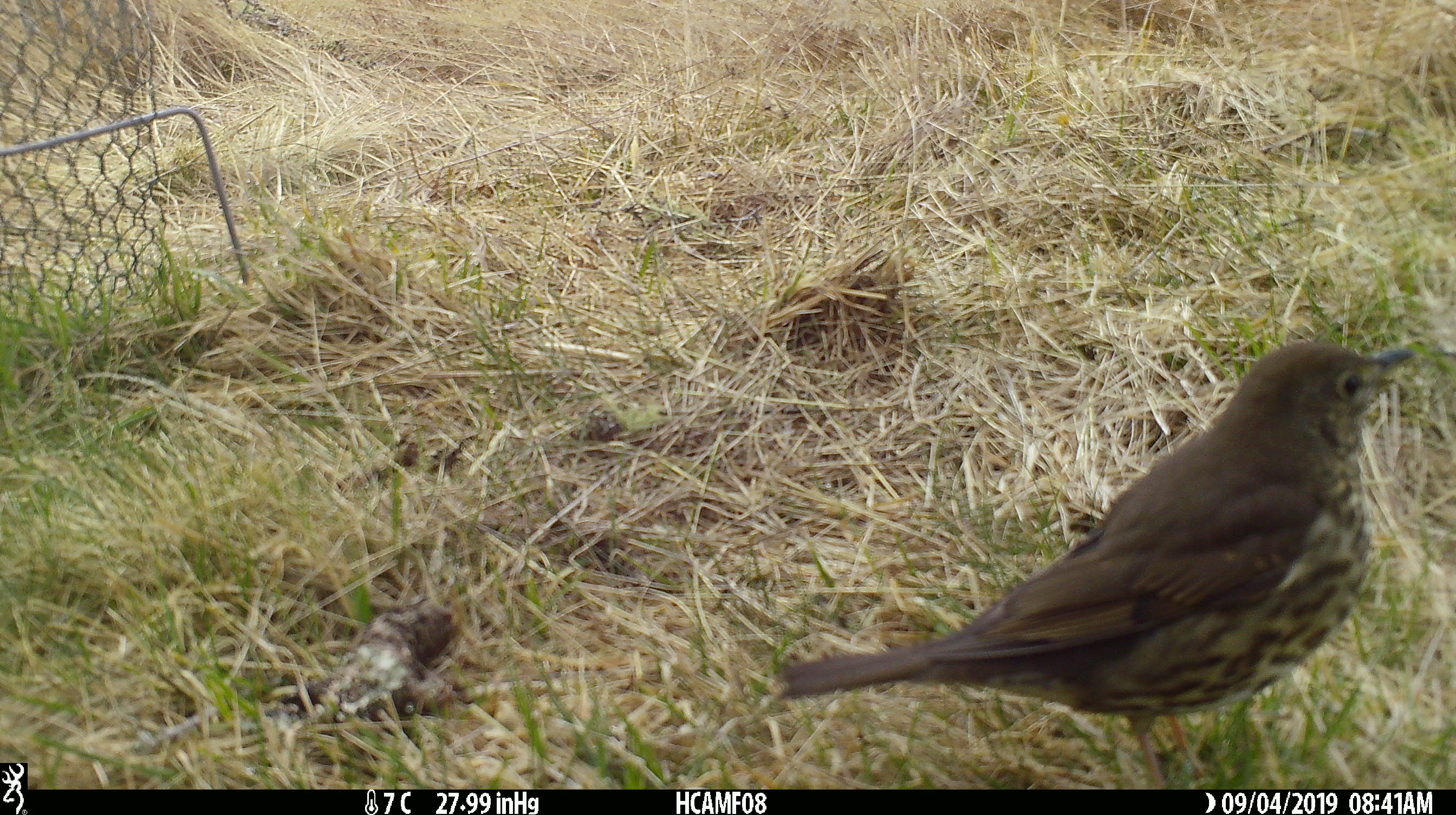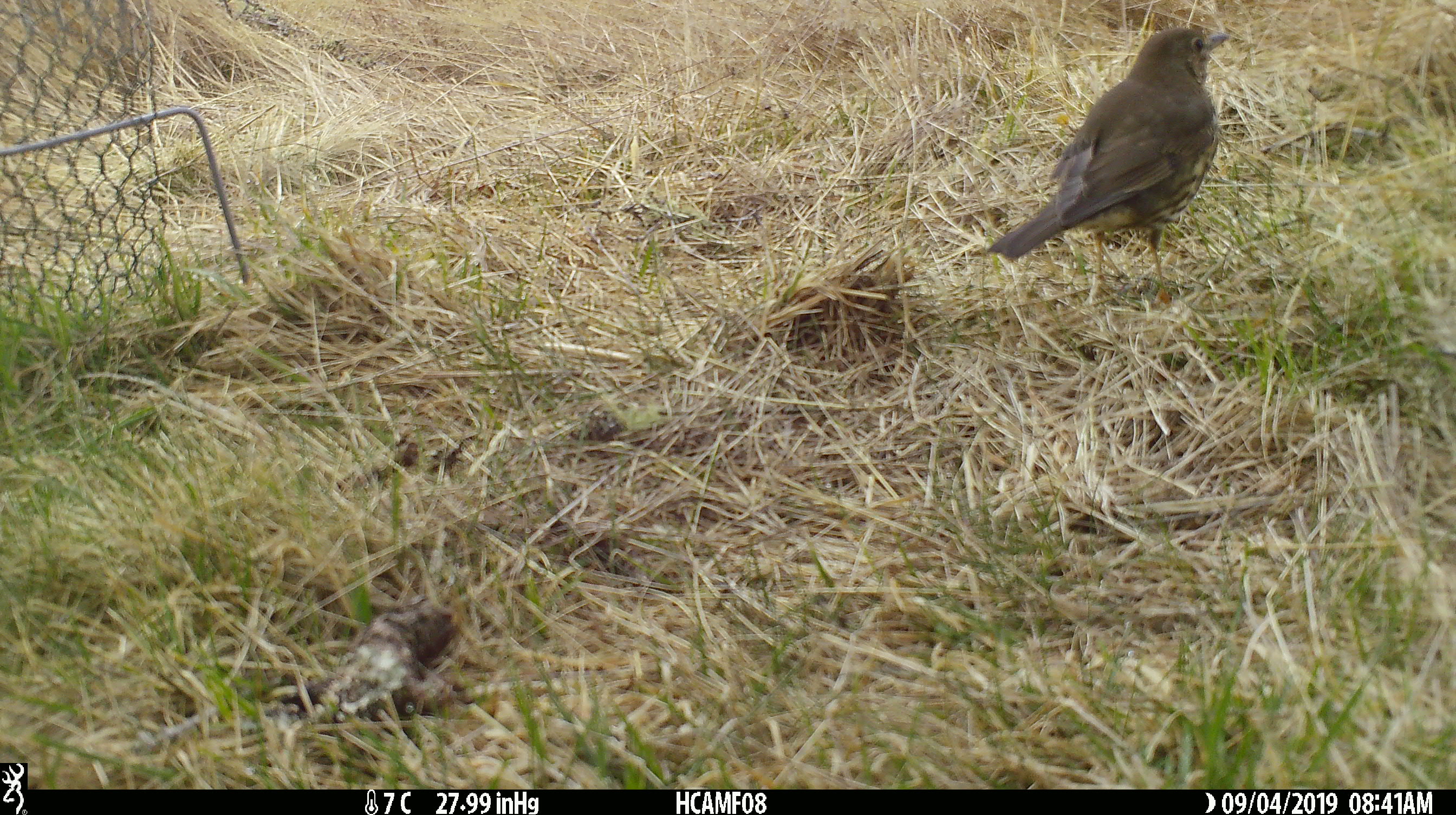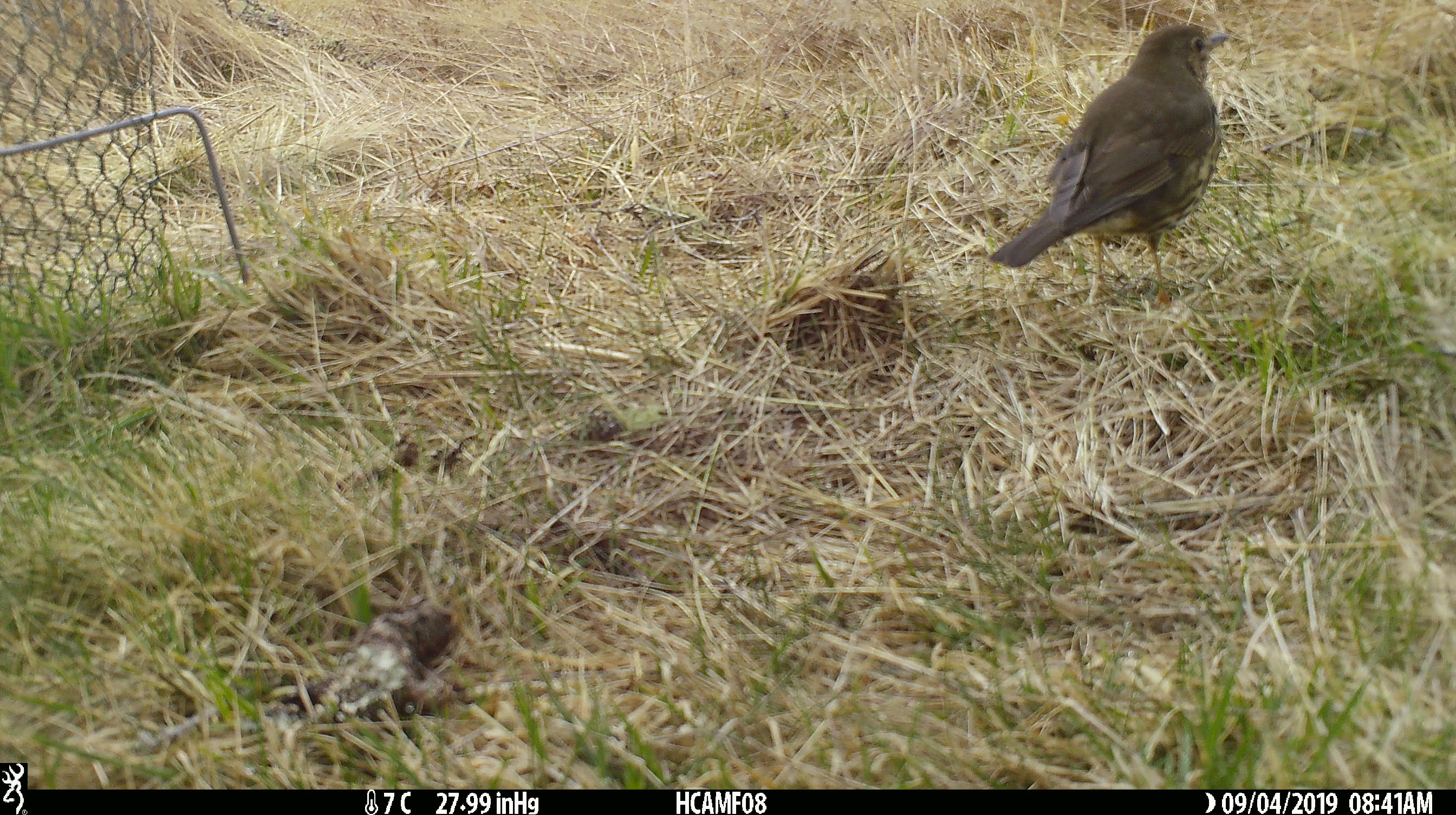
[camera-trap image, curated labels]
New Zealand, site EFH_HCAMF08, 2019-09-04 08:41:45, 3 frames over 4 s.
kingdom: Animalia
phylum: Chordata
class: Aves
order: Passeriformes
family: Turdidae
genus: Turdus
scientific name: Turdus philomelos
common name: song thrush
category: thrush